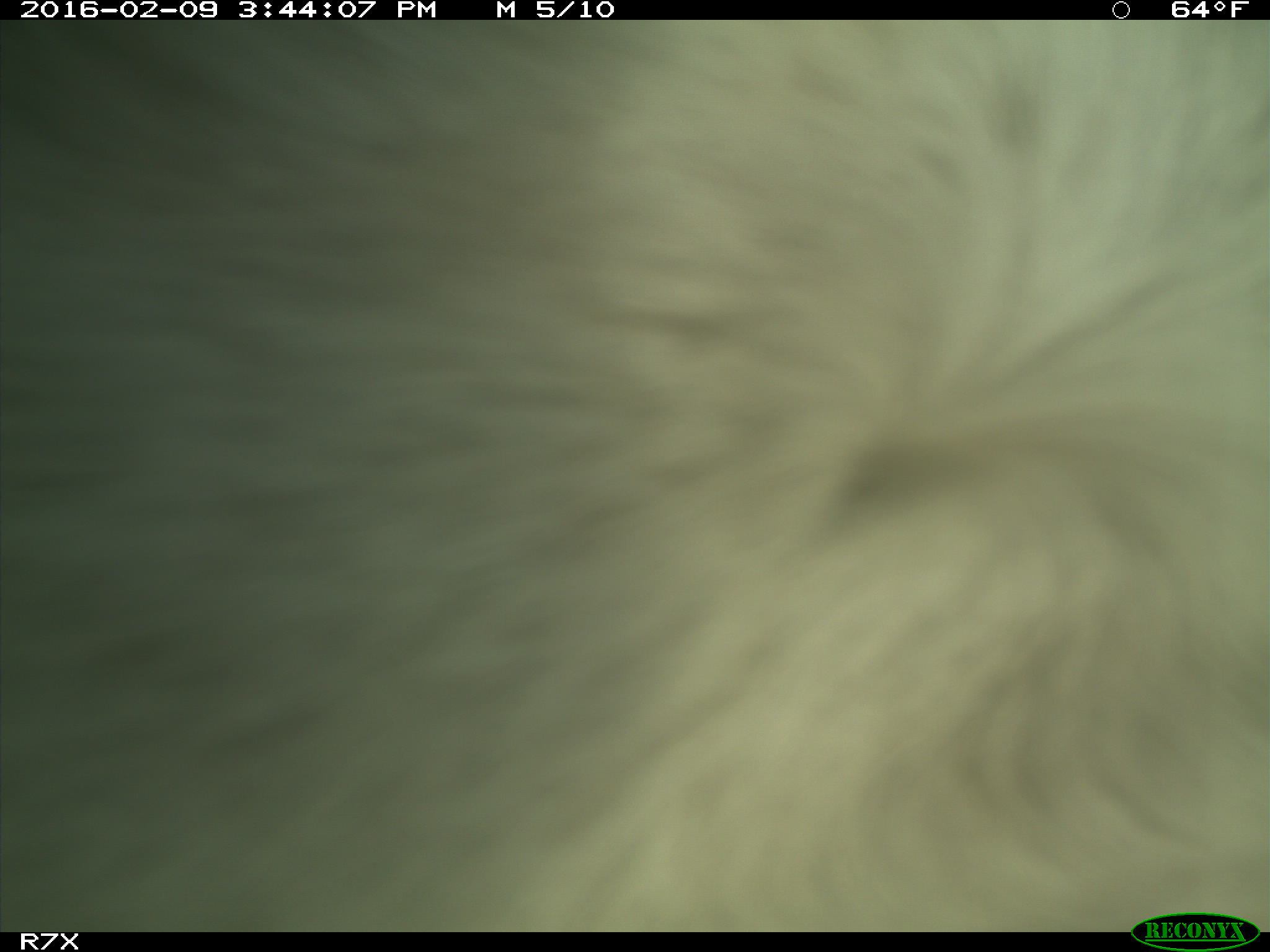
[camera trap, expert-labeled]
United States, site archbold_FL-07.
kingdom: Animalia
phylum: Chordata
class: Mammalia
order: Artiodactyla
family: Bovidae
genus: Bos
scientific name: Bos taurus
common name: domestic cow